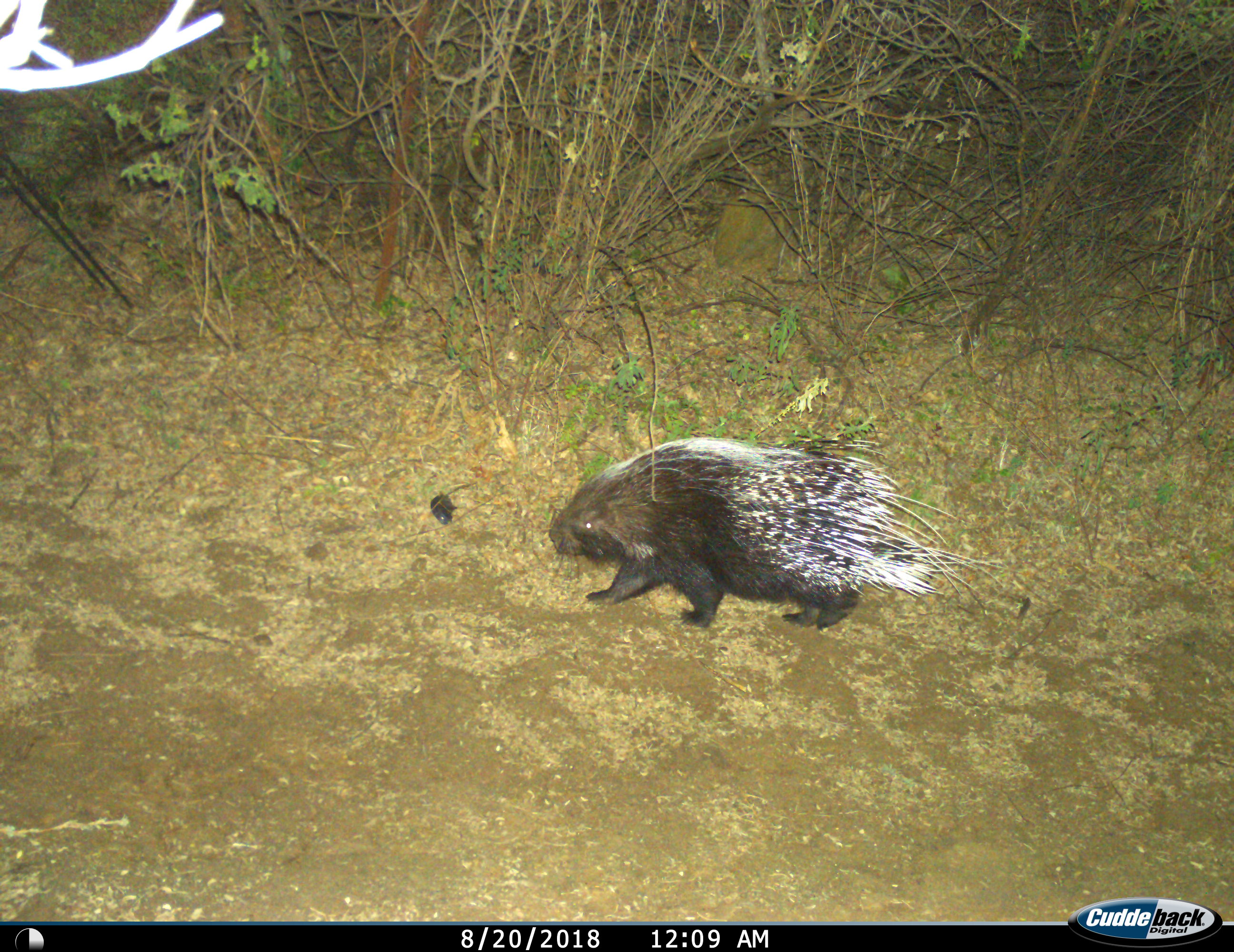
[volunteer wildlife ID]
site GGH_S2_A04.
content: unidentified animal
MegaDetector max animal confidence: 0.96